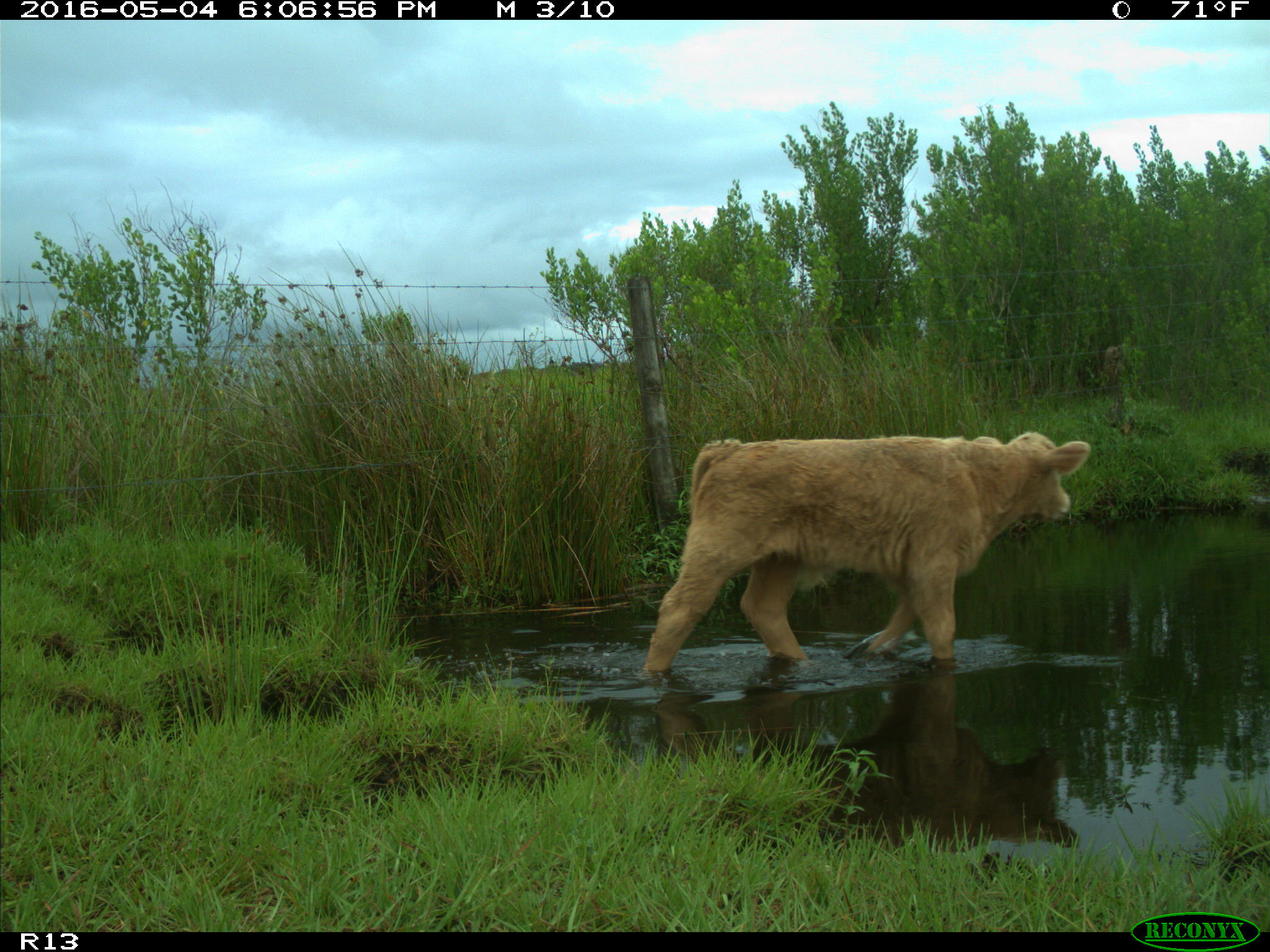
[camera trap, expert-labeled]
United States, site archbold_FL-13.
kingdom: Animalia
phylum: Chordata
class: Mammalia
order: Artiodactyla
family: Bovidae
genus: Bos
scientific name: Bos taurus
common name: domestic cow